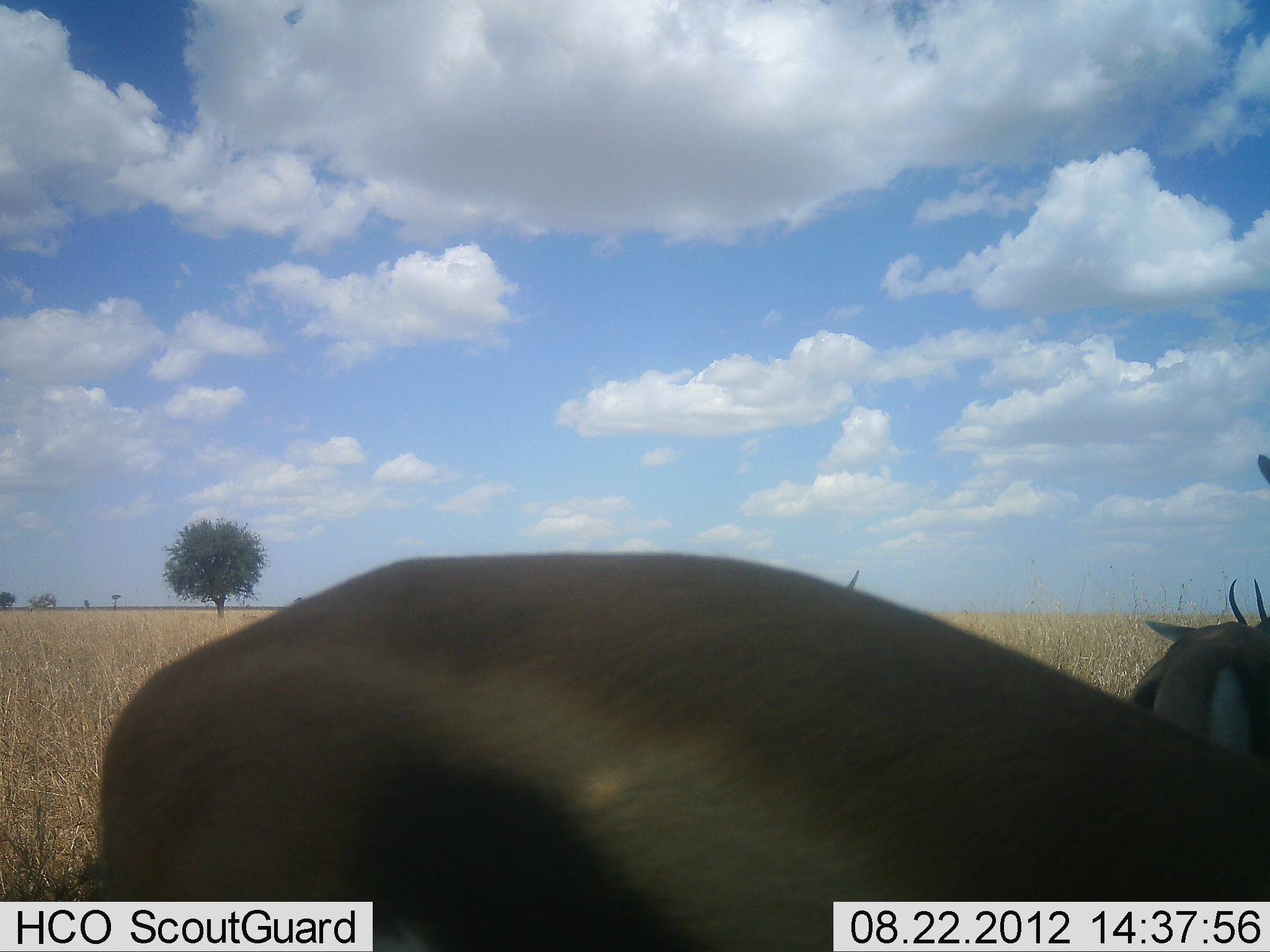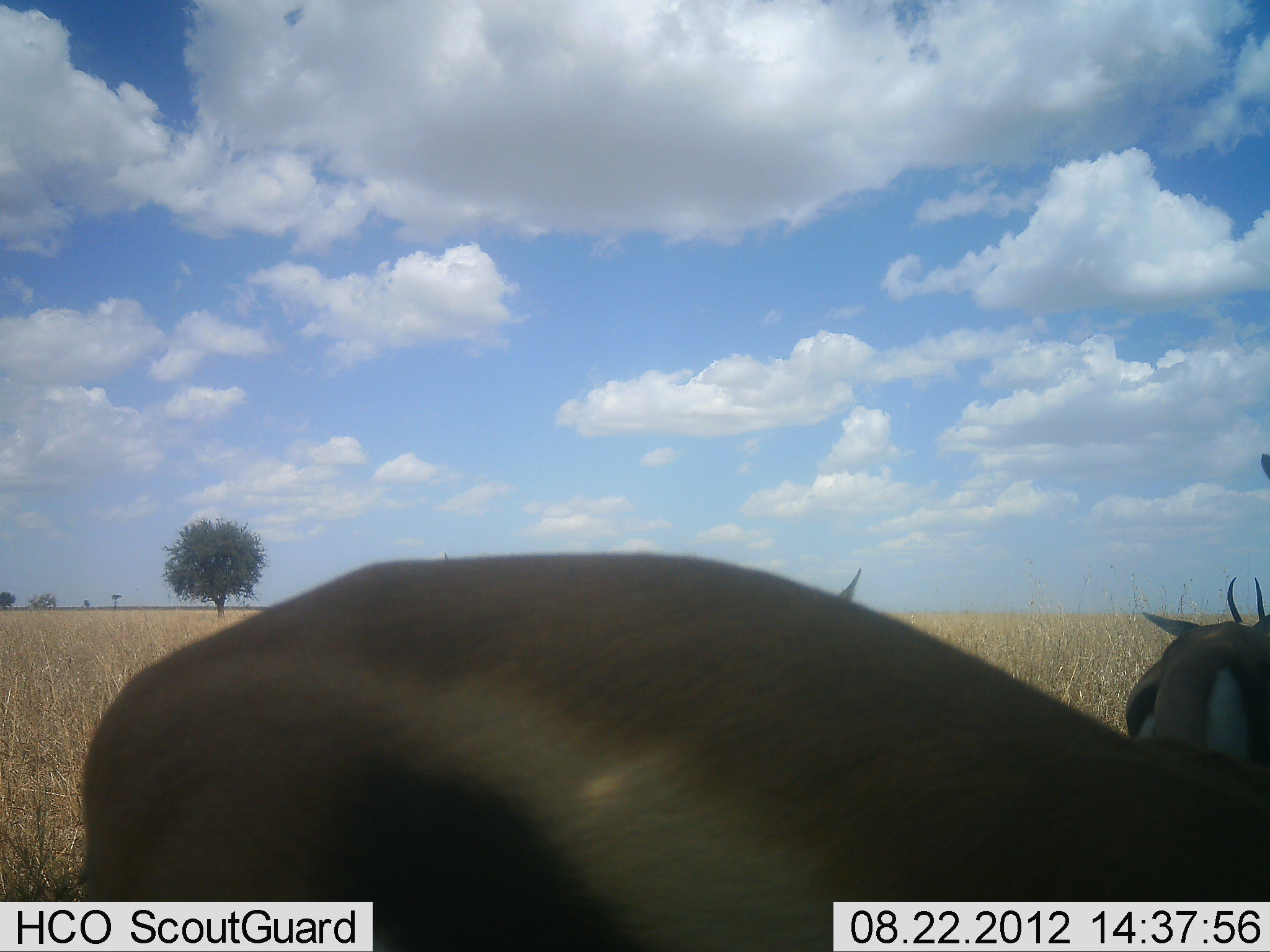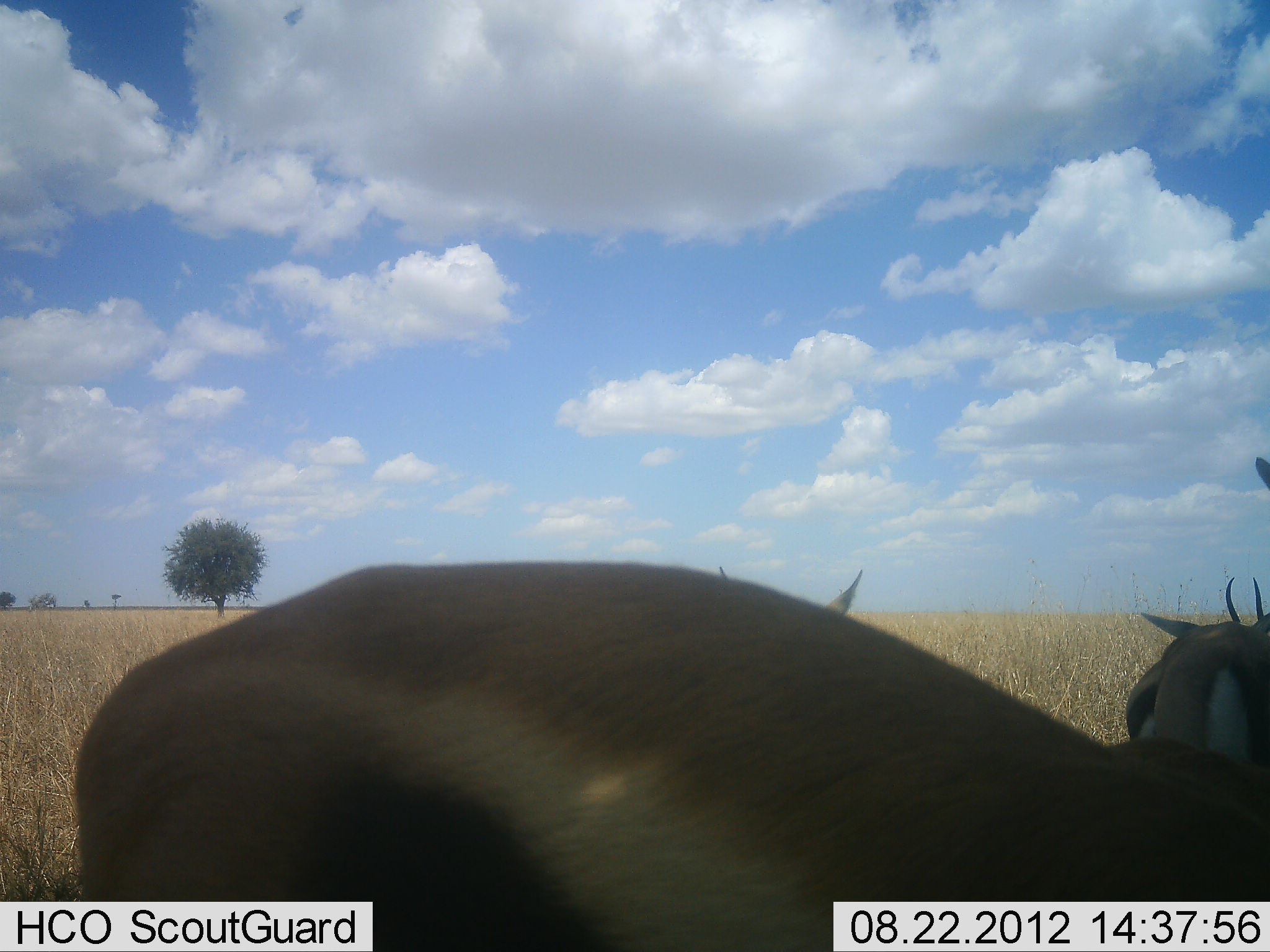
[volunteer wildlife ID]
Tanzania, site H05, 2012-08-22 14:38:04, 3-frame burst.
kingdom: Animalia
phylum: Chordata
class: Mammalia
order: Artiodactyla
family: Bovidae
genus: Eudorcas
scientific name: Eudorcas thomsonii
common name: thomson's gazelle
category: gazellethomsons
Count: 3.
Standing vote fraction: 90%.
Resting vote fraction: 10%.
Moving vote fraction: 20%.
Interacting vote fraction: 0%.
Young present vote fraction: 0%.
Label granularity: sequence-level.